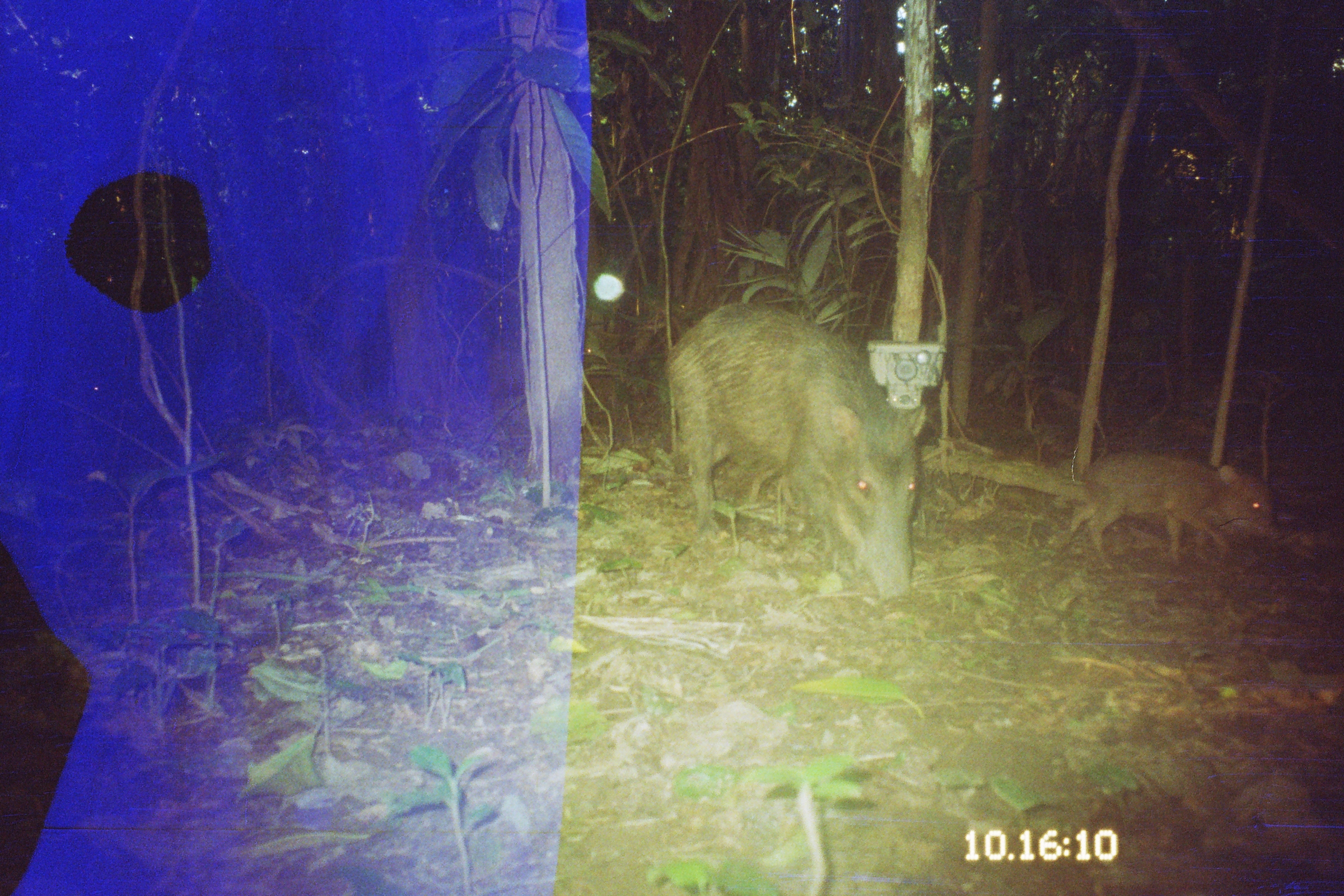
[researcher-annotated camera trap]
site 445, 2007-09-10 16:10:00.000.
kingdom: Animalia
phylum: Chordata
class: Mammalia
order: Artiodactyla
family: Tayassuidae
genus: Tayassu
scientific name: Tayassu pecari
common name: white-lipped peccary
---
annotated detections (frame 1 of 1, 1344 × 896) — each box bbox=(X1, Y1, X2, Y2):
tayassu pecari: bbox=(663, 302, 924, 602); bbox=(1058, 448, 1280, 569)